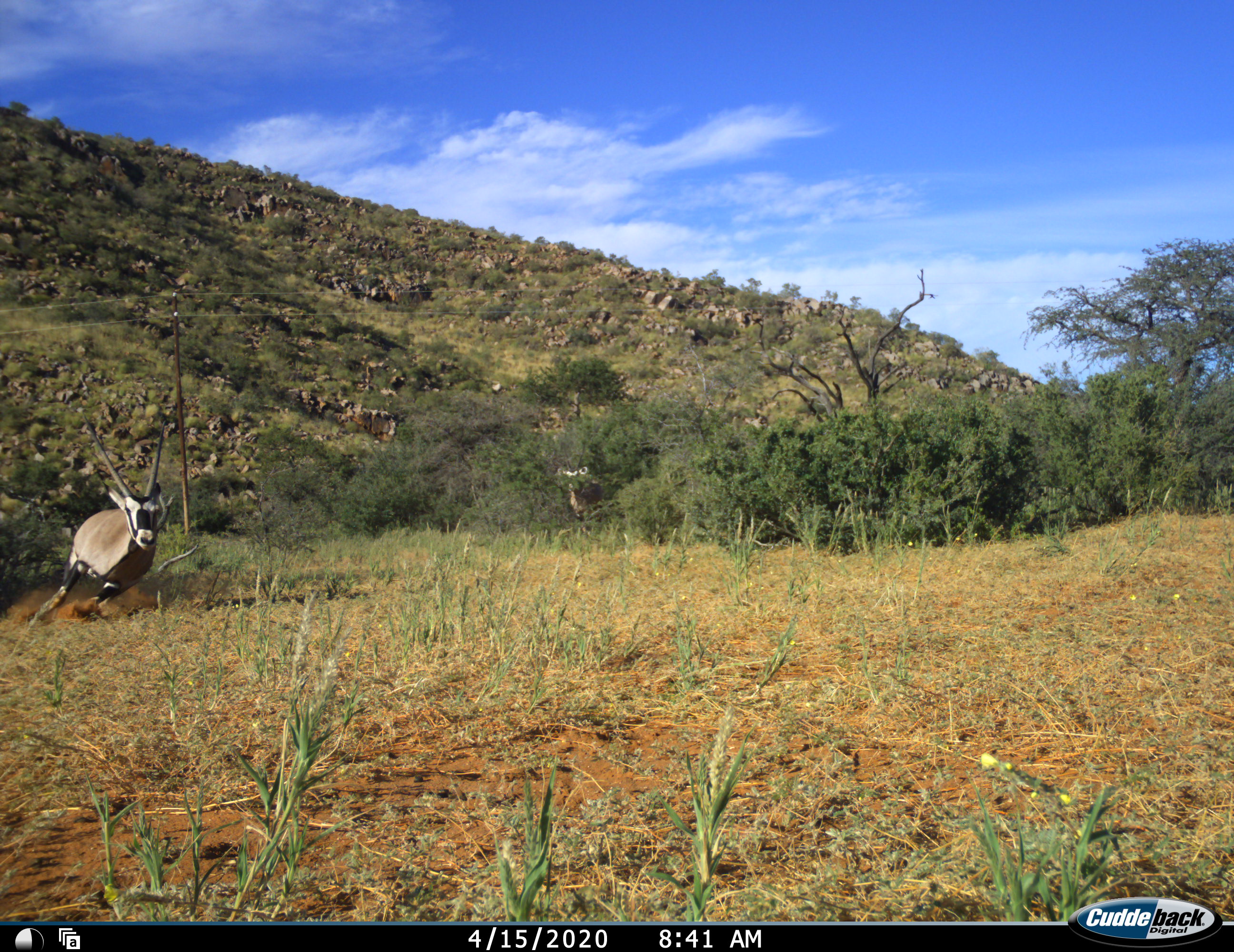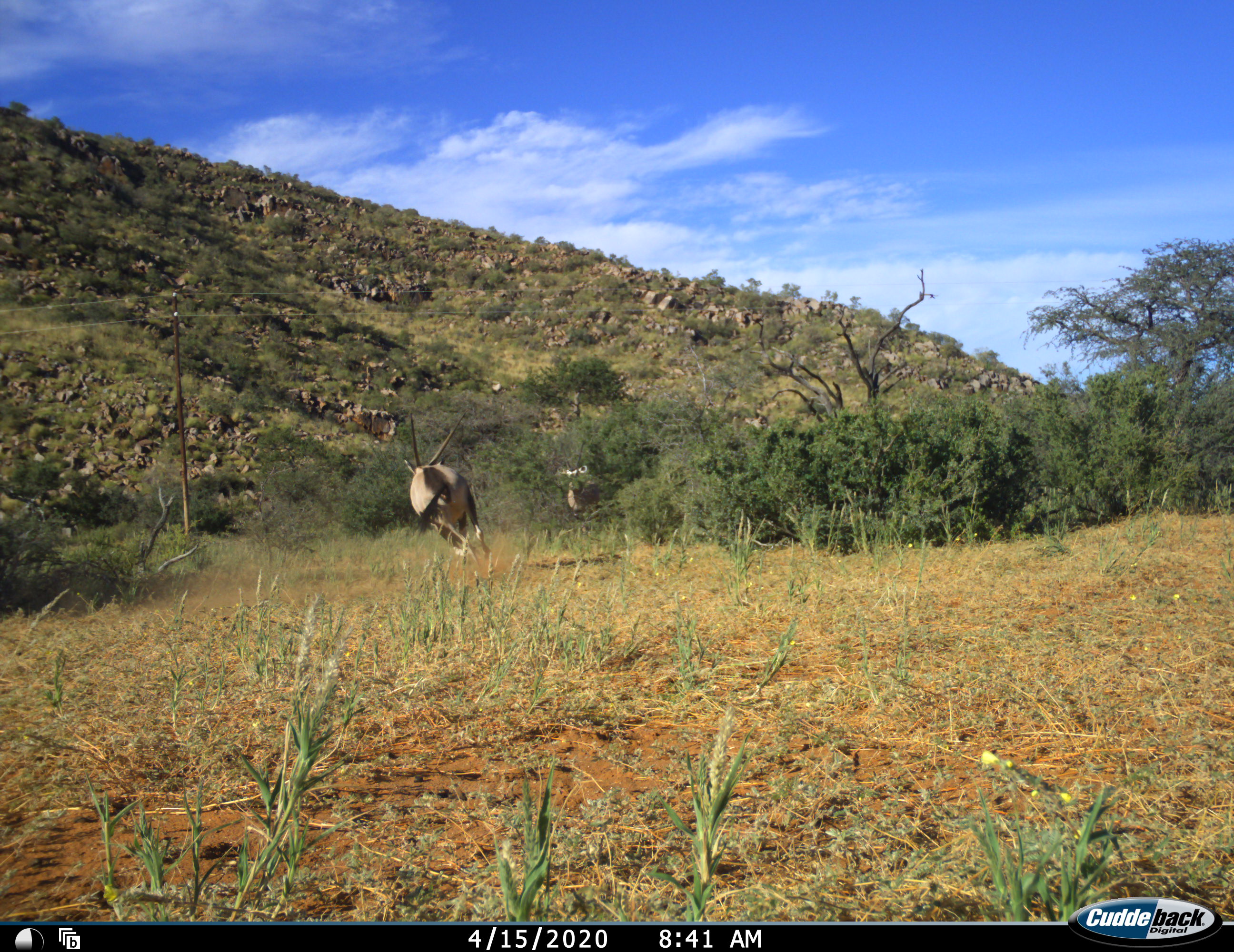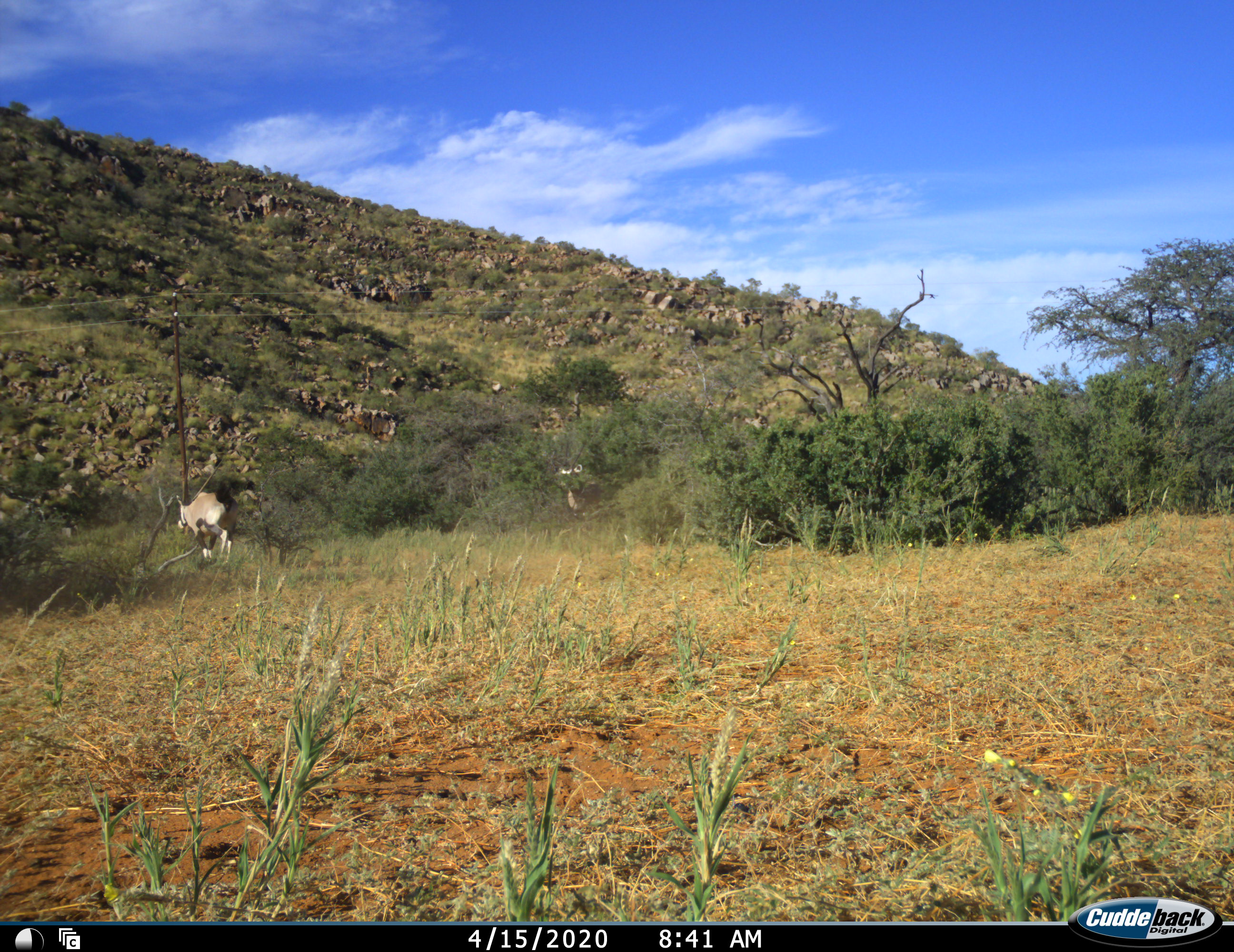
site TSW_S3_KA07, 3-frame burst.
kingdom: Animalia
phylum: Chordata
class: Mammalia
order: Artiodactyla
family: Bovidae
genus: Oryx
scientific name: Oryx gazella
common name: gemsbok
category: oryx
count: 2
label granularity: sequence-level